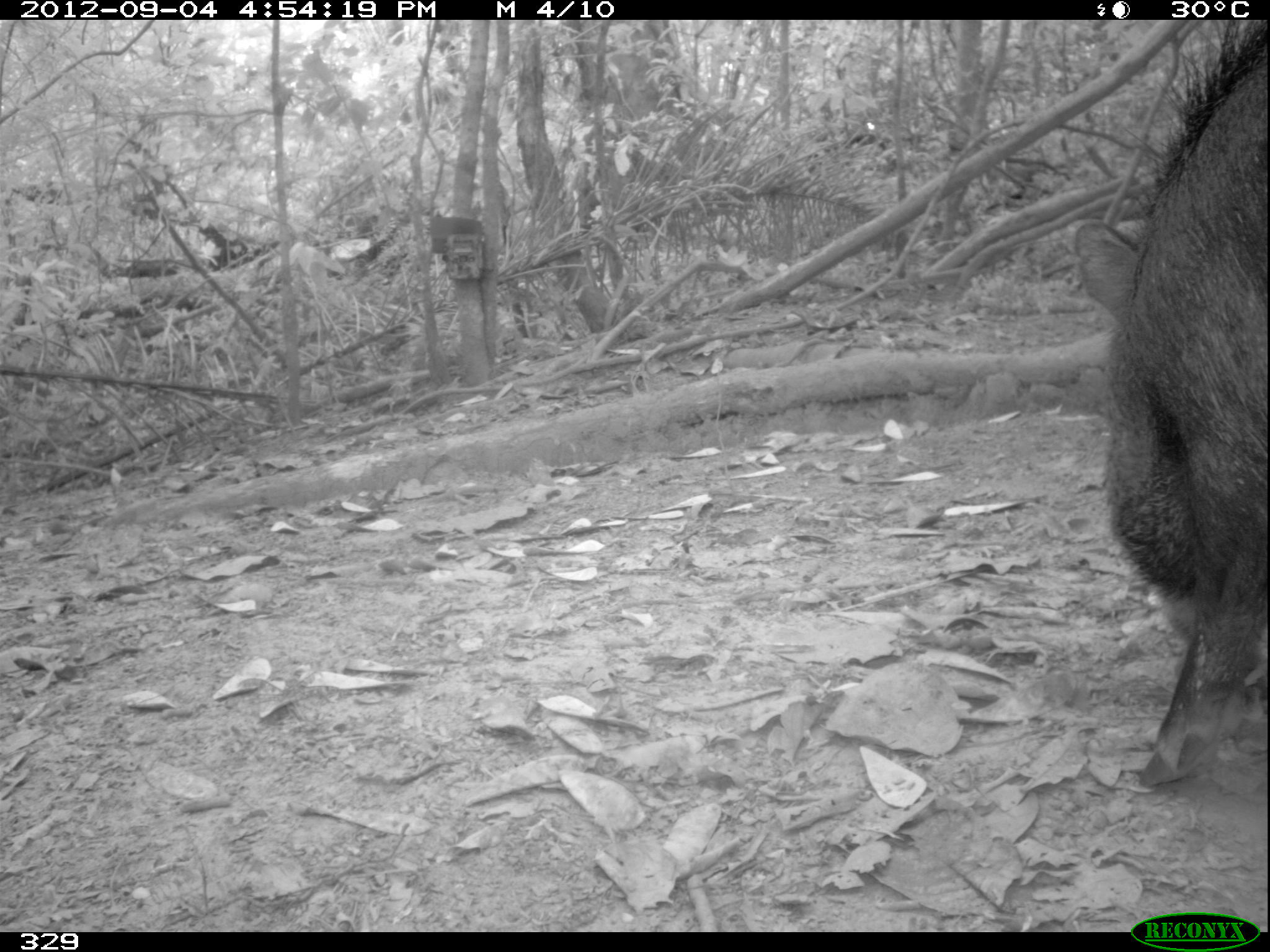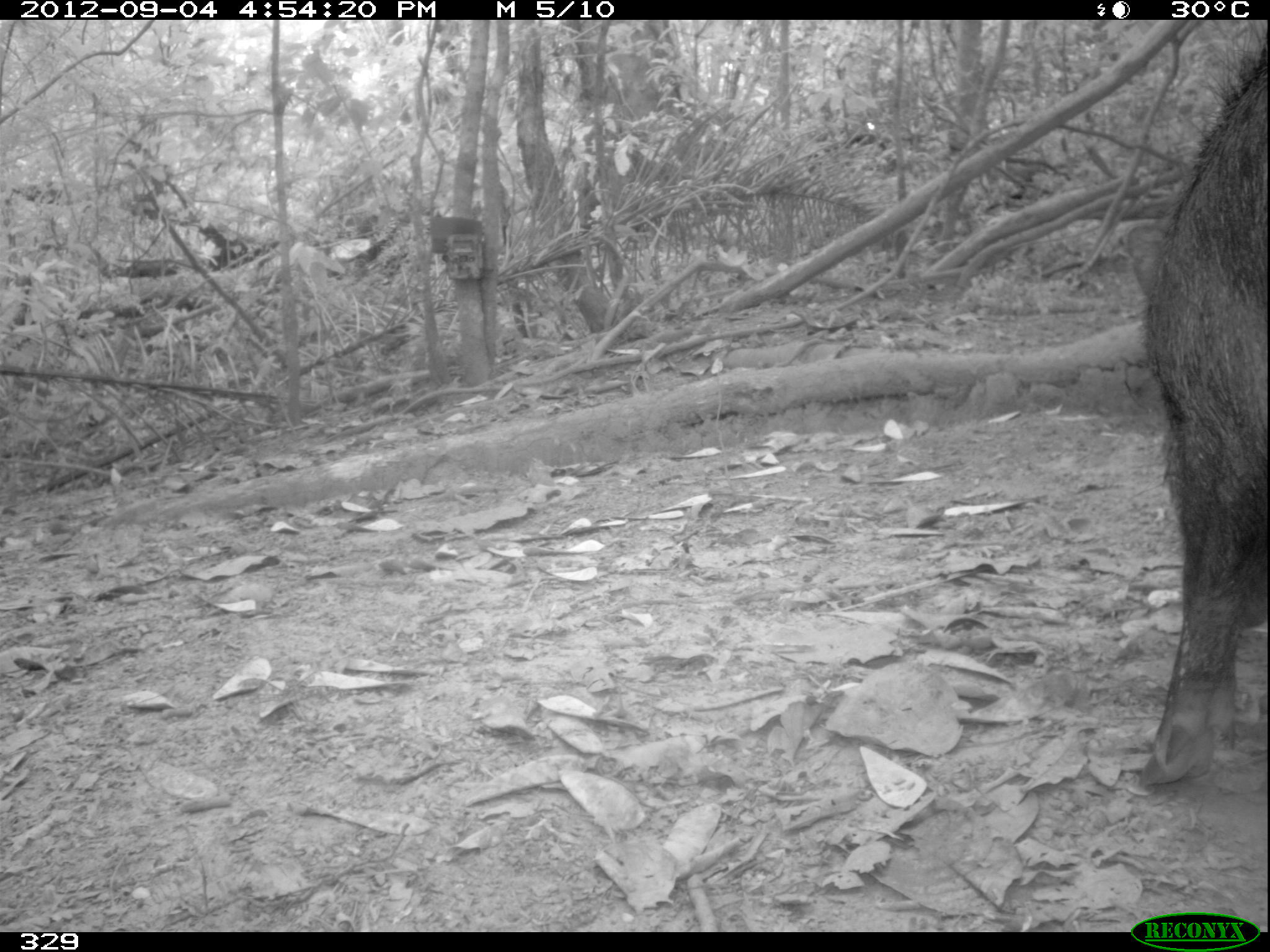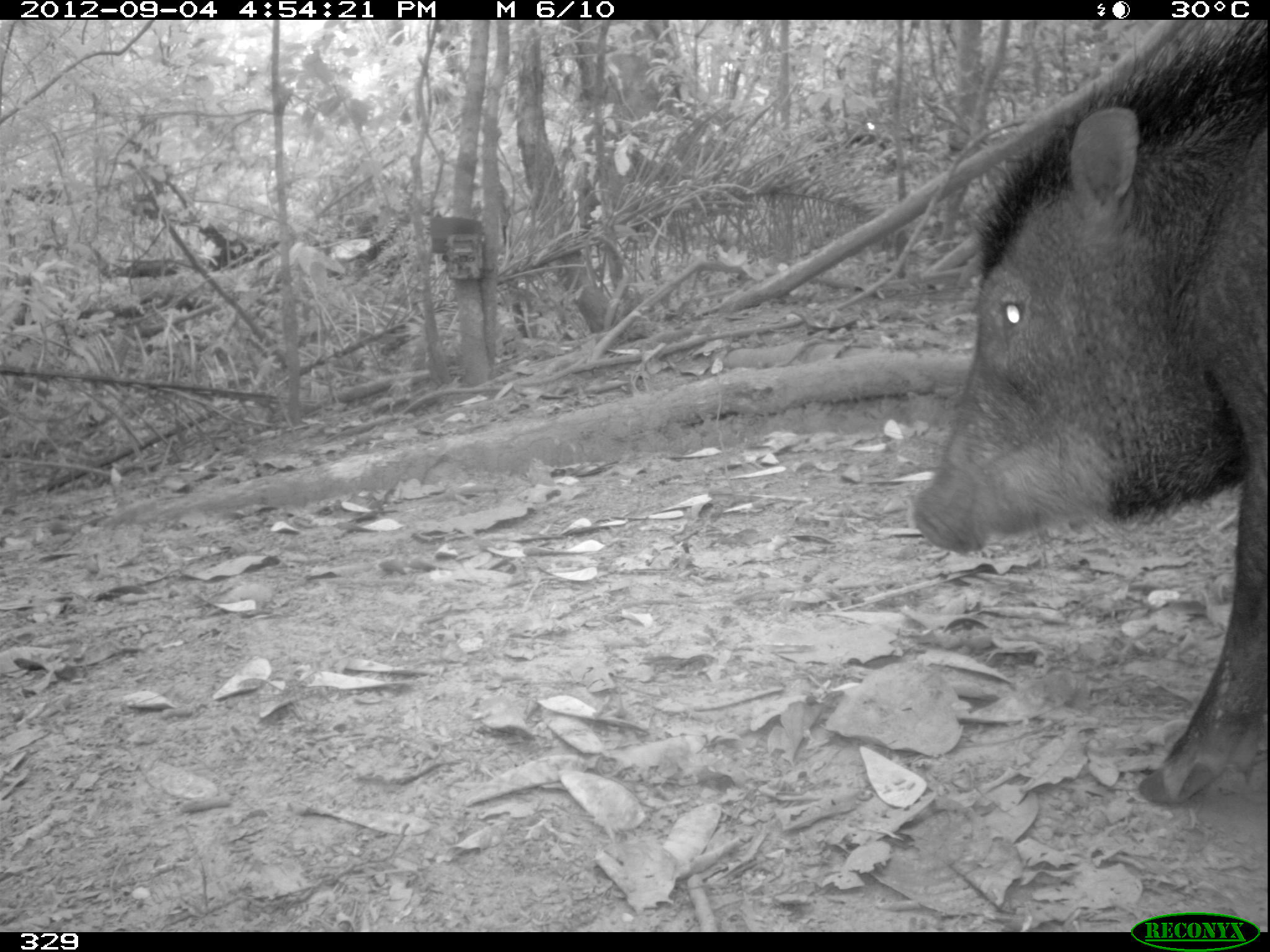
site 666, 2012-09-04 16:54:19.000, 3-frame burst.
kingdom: Animalia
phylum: Chordata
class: Mammalia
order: Artiodactyla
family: Tayassuidae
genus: Tayassu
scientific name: Tayassu pecari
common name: white-lipped peccary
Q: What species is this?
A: Tayassu pecari (white-lipped peccary).